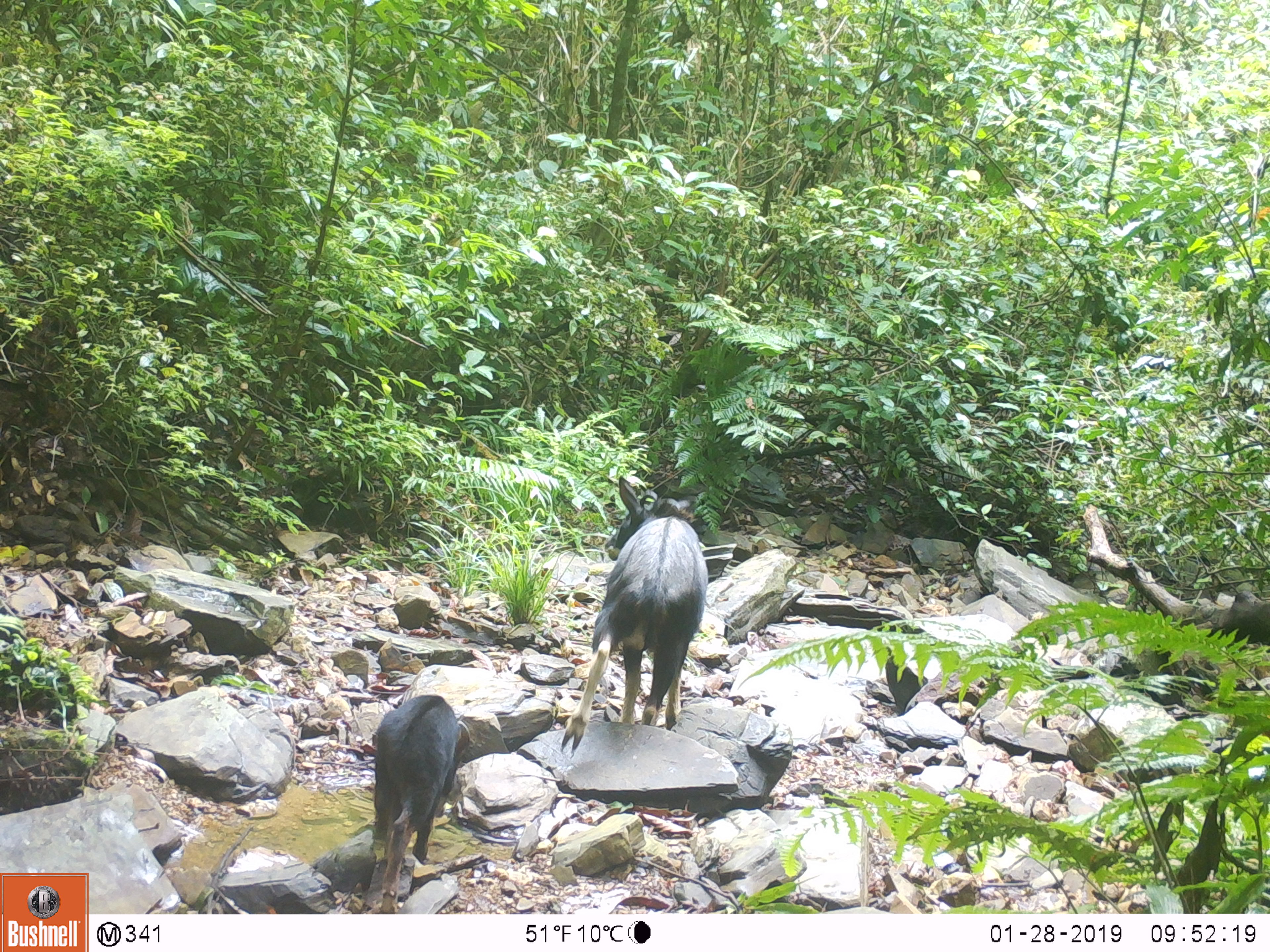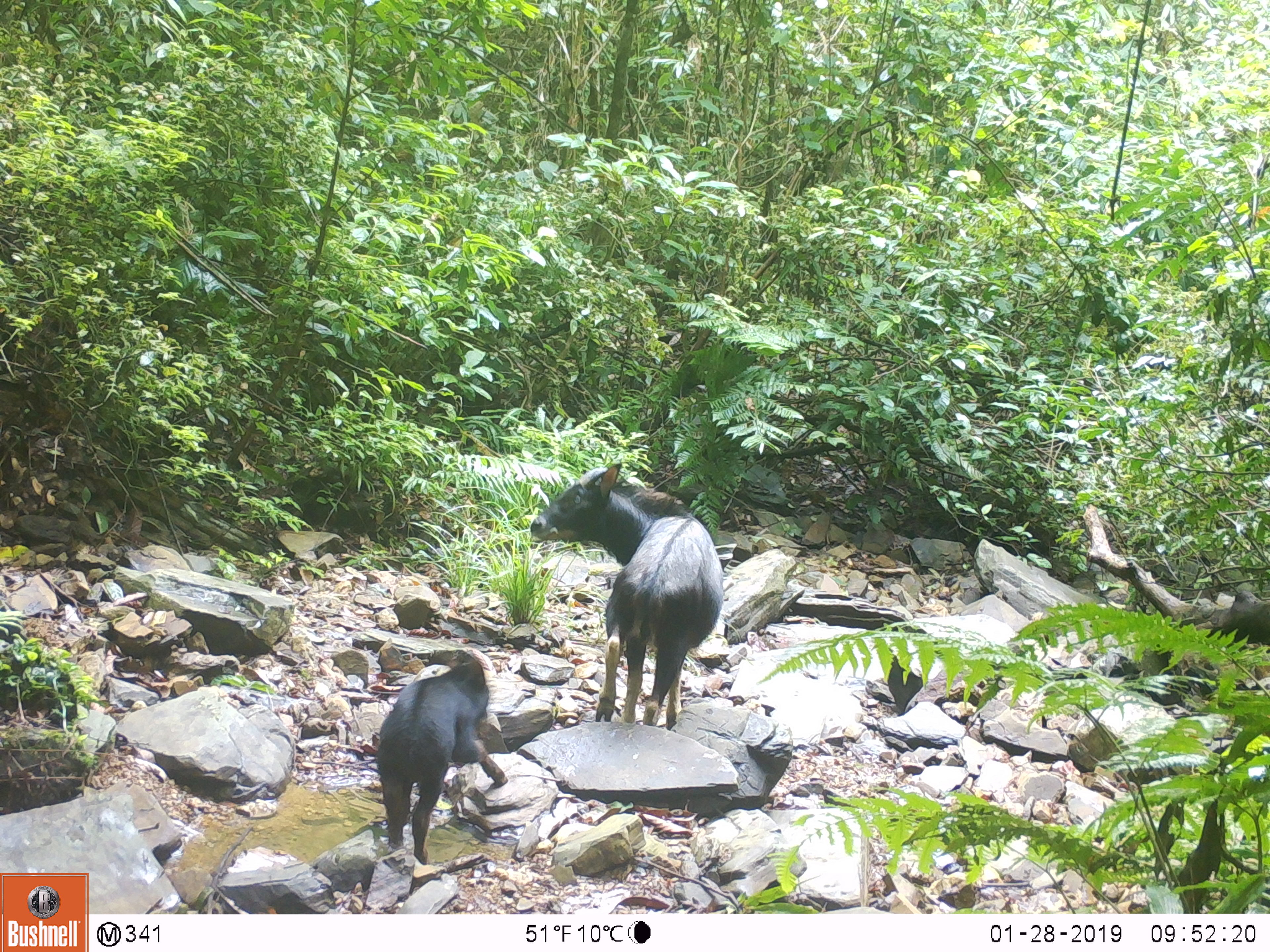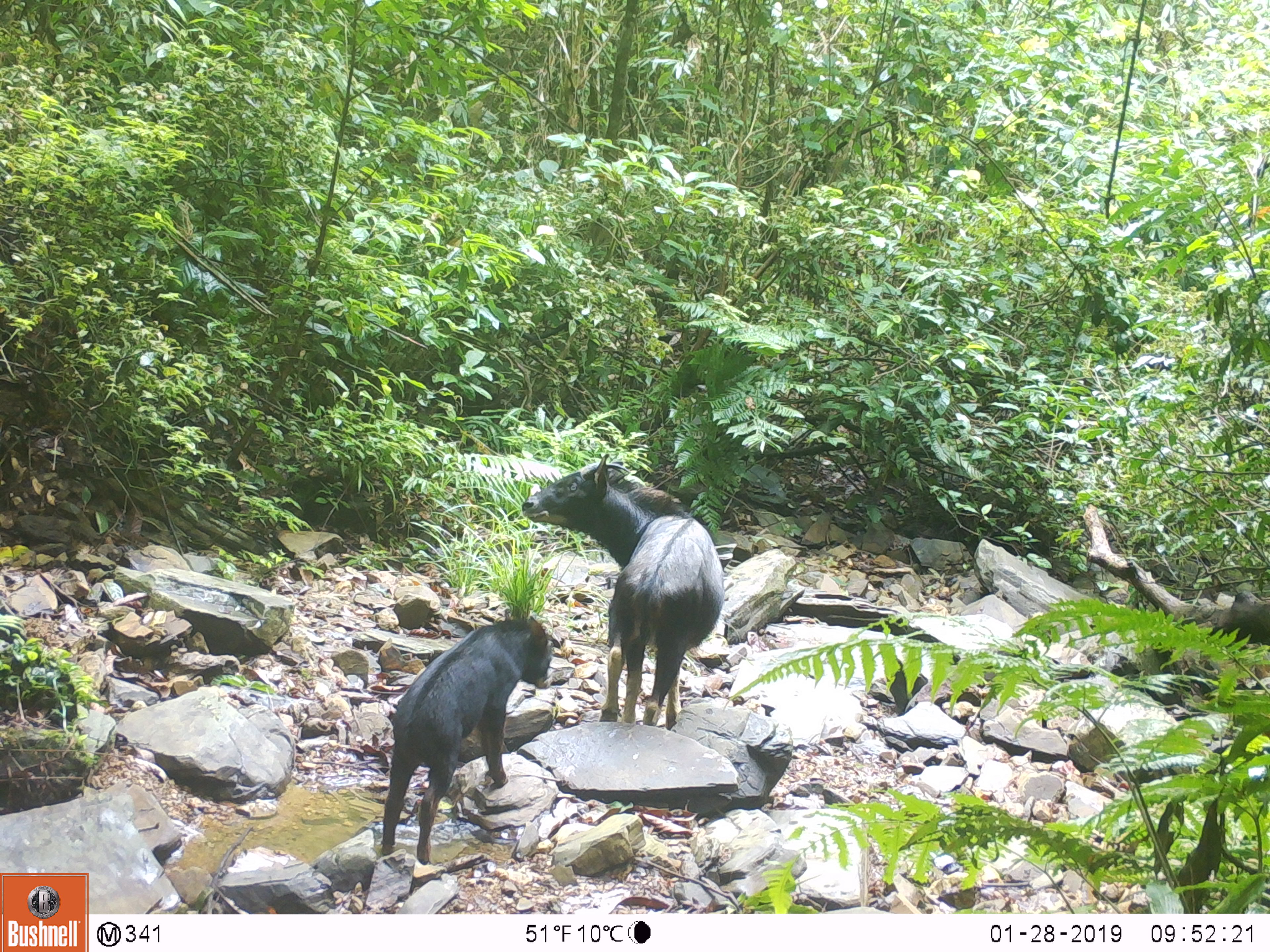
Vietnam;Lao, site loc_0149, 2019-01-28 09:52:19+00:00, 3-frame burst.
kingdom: Animalia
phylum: Chordata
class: Mammalia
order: Artiodactyla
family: Bovidae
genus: Capricornis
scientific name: Capricornis sumatraensis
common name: chinese serow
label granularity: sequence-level